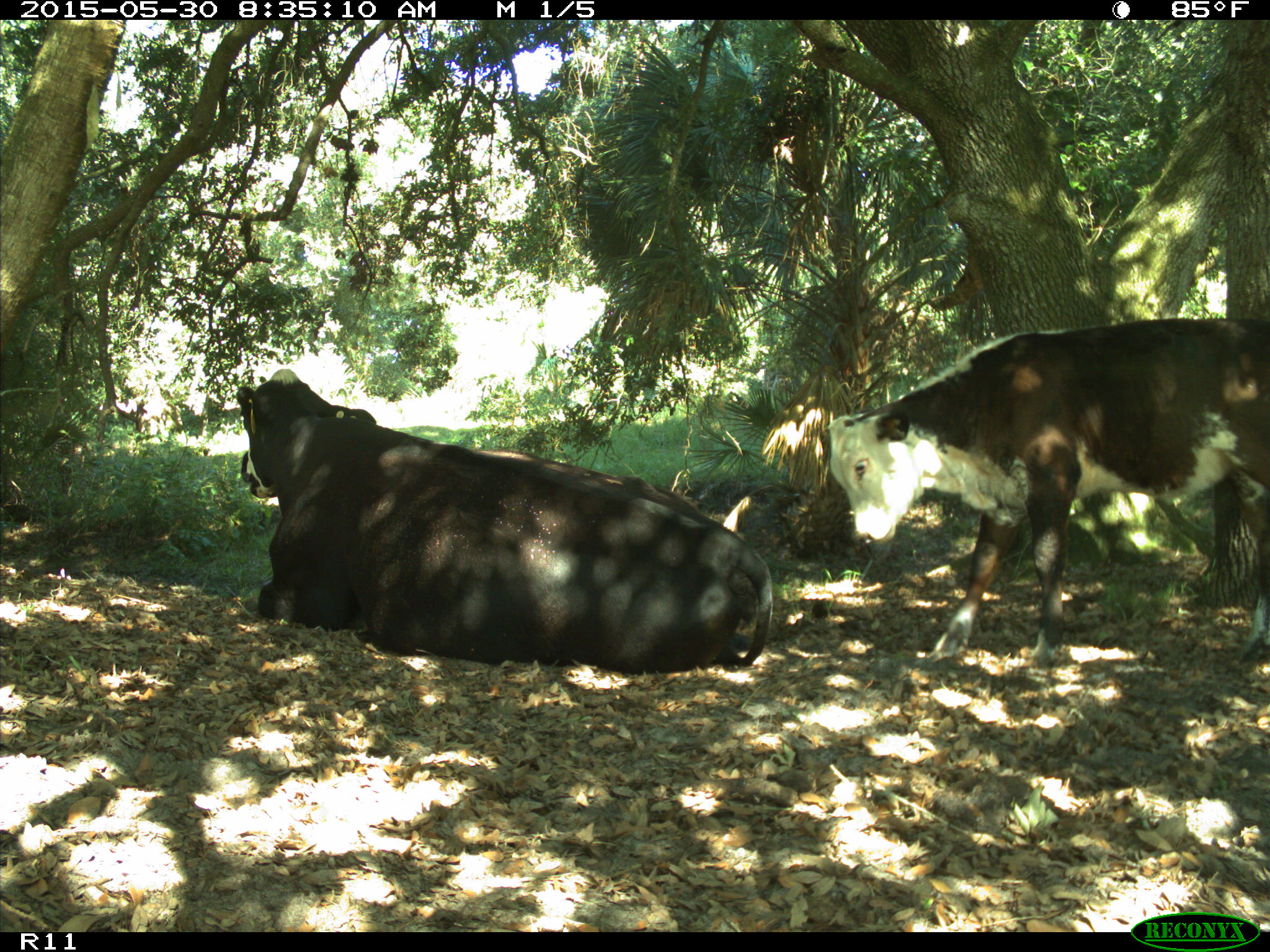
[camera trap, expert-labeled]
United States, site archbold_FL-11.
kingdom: Animalia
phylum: Chordata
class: Mammalia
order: Artiodactyla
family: Bovidae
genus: Bos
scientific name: Bos taurus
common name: domestic cow